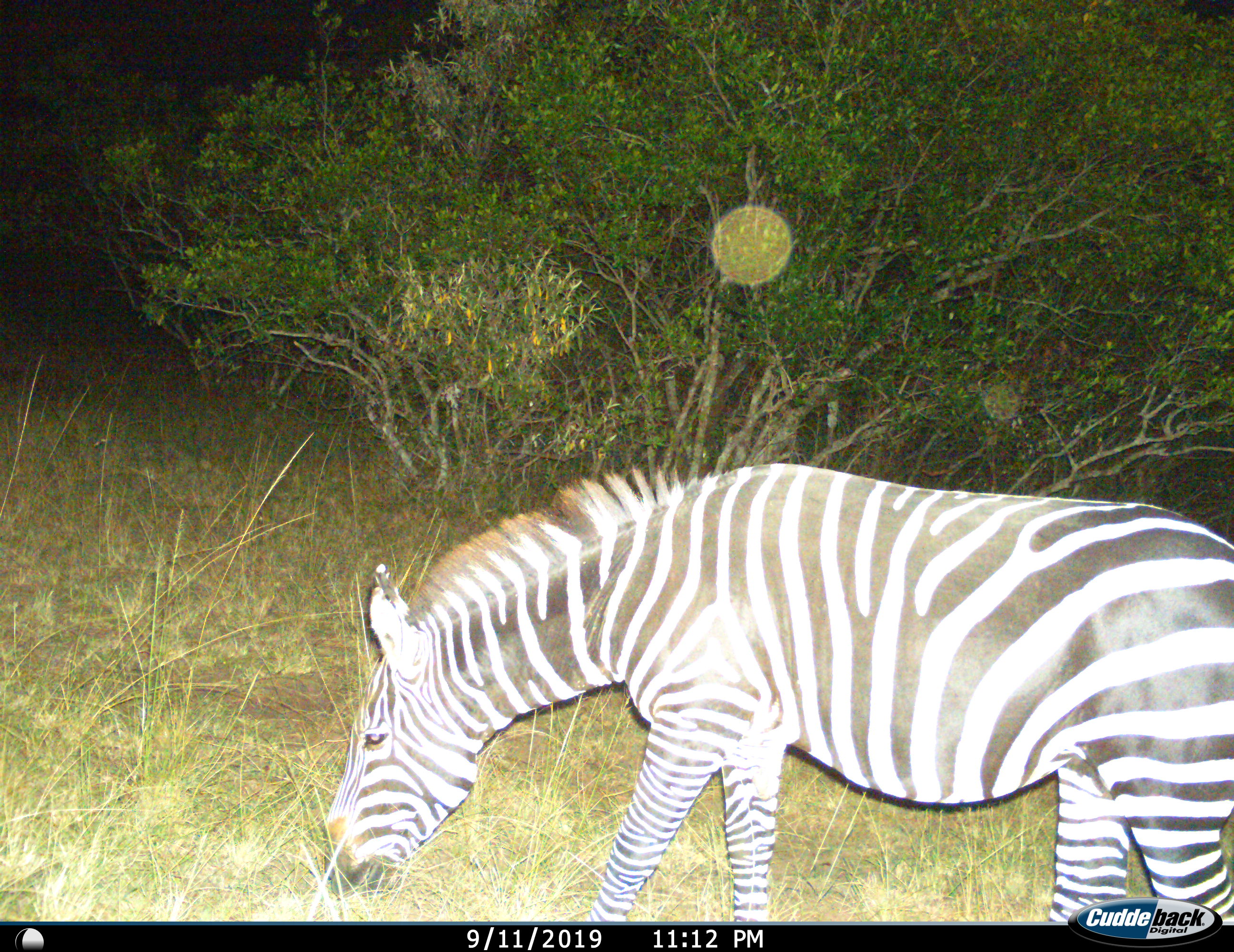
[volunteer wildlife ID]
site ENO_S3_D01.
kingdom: Animalia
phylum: Chordata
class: Mammalia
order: Perissodactyla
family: Equidae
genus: Equus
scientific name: Equus quagga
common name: plains zebra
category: zebraplains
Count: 1.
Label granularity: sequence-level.